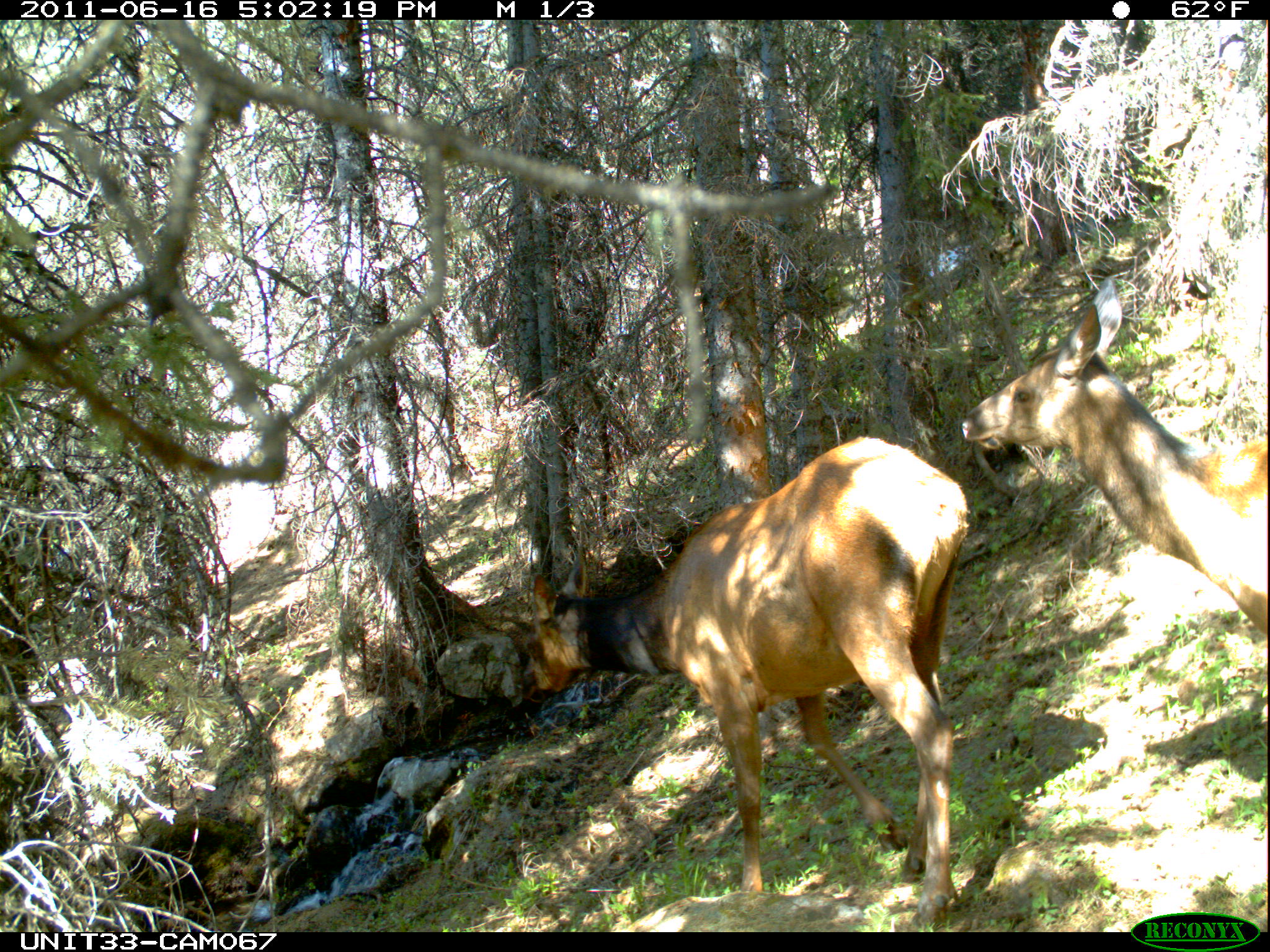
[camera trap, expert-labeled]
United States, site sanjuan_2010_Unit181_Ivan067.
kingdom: Animalia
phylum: Chordata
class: Mammalia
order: Artiodactyla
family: Cervidae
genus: Cervus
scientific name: Cervus elaphus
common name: red deer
Cervus elaphus (red deer).